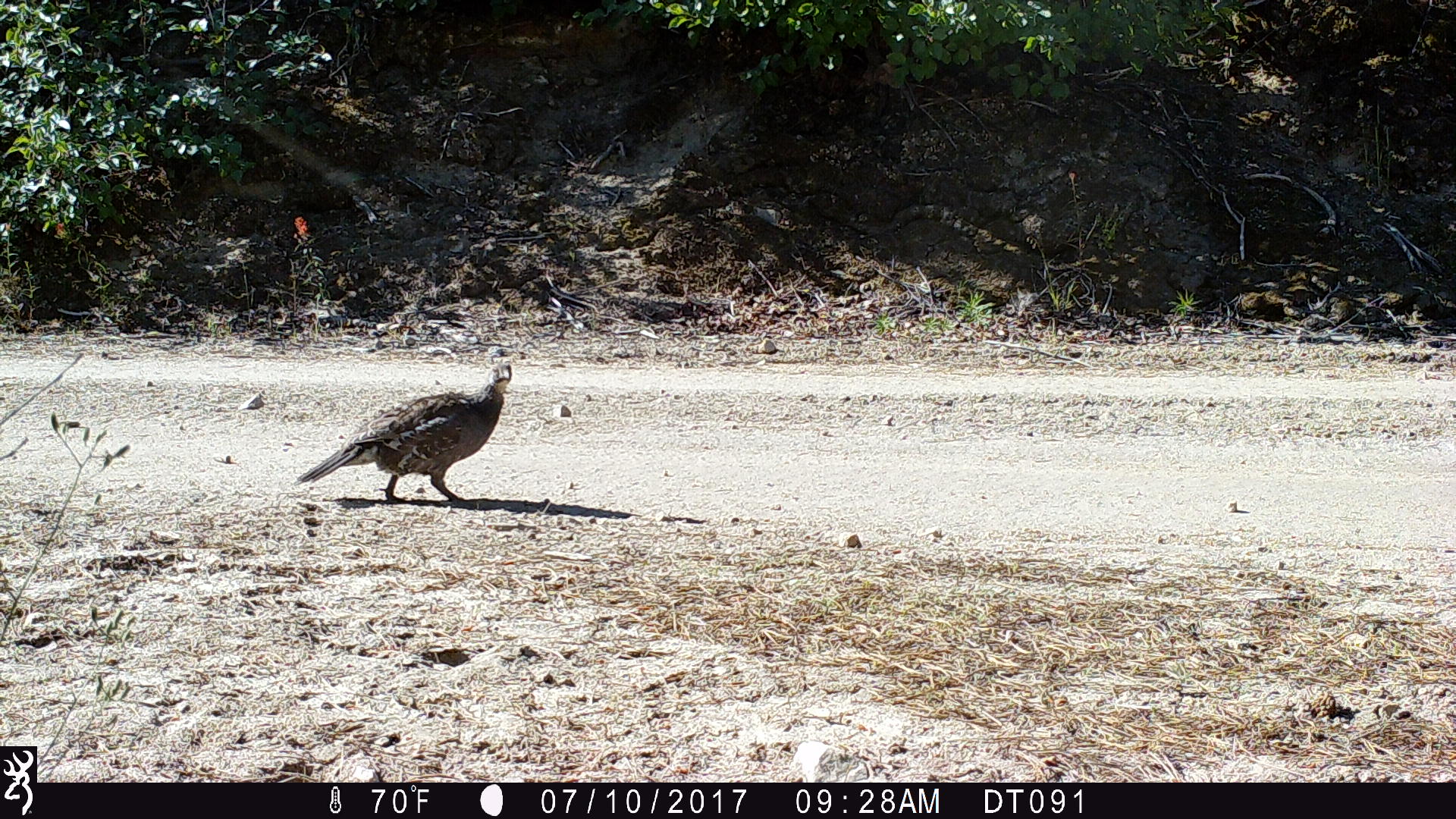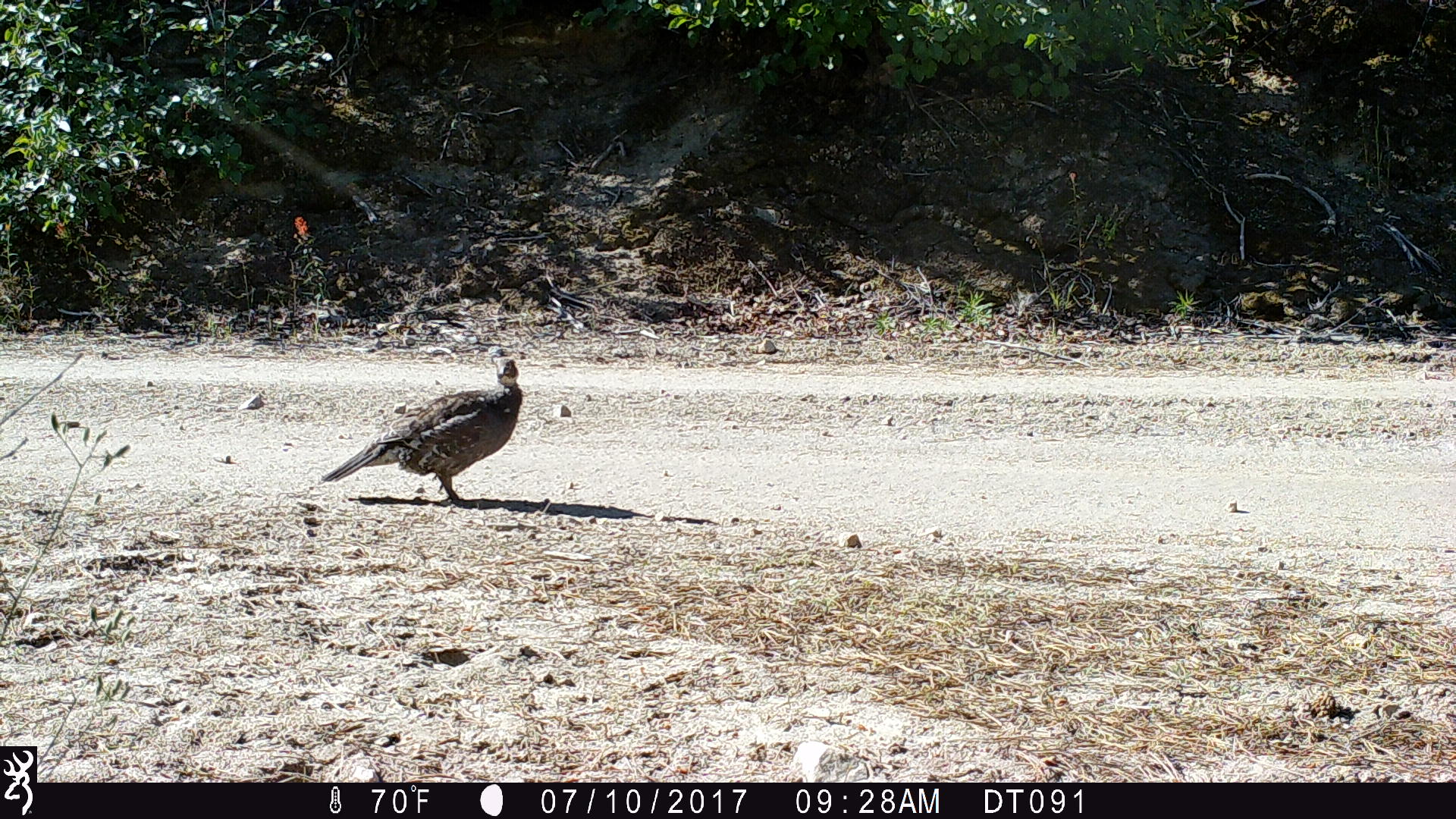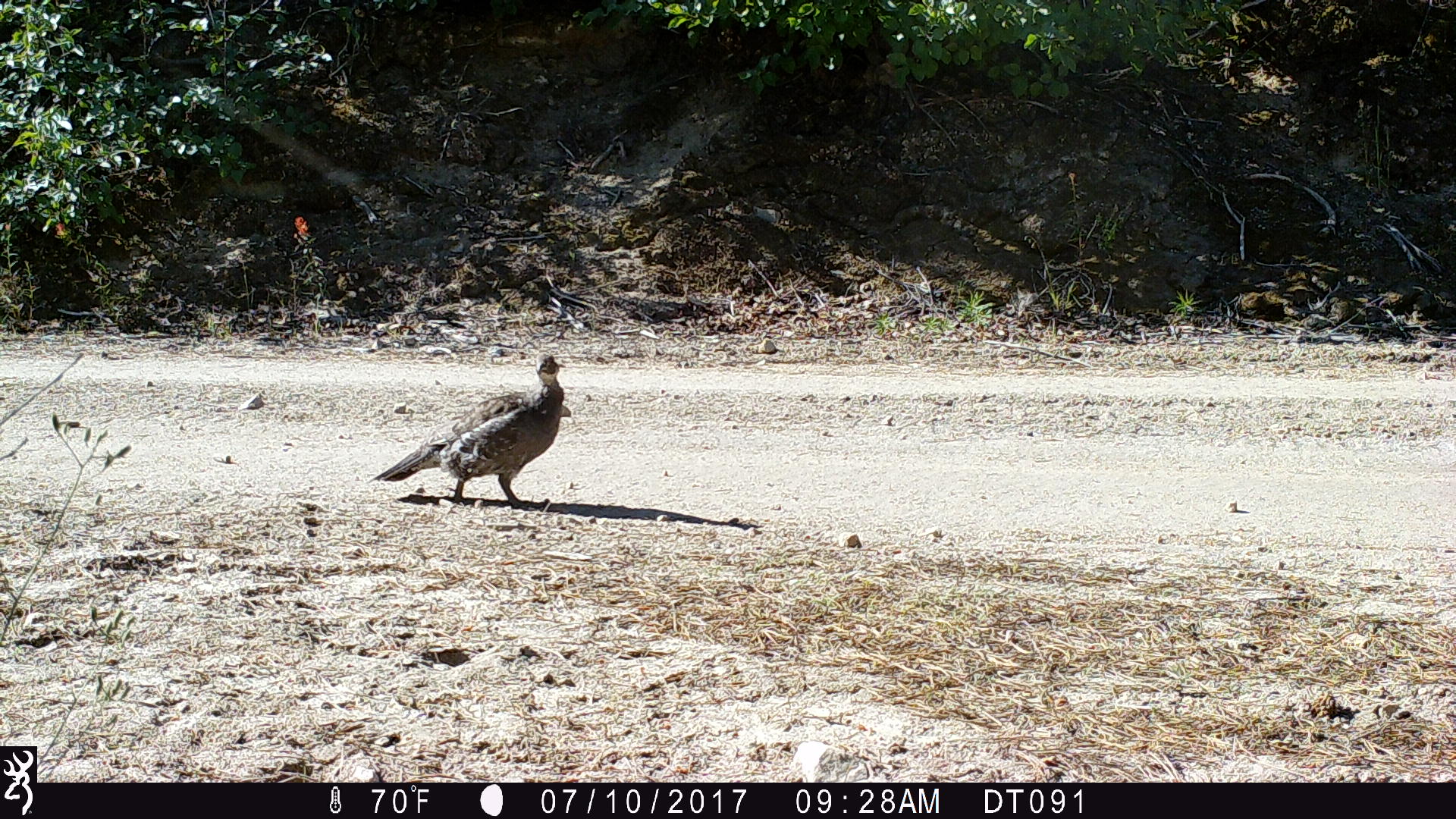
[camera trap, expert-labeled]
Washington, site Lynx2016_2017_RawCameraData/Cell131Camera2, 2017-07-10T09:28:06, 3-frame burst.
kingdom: Animalia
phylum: Chordata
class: Aves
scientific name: Aves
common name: birds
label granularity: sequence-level